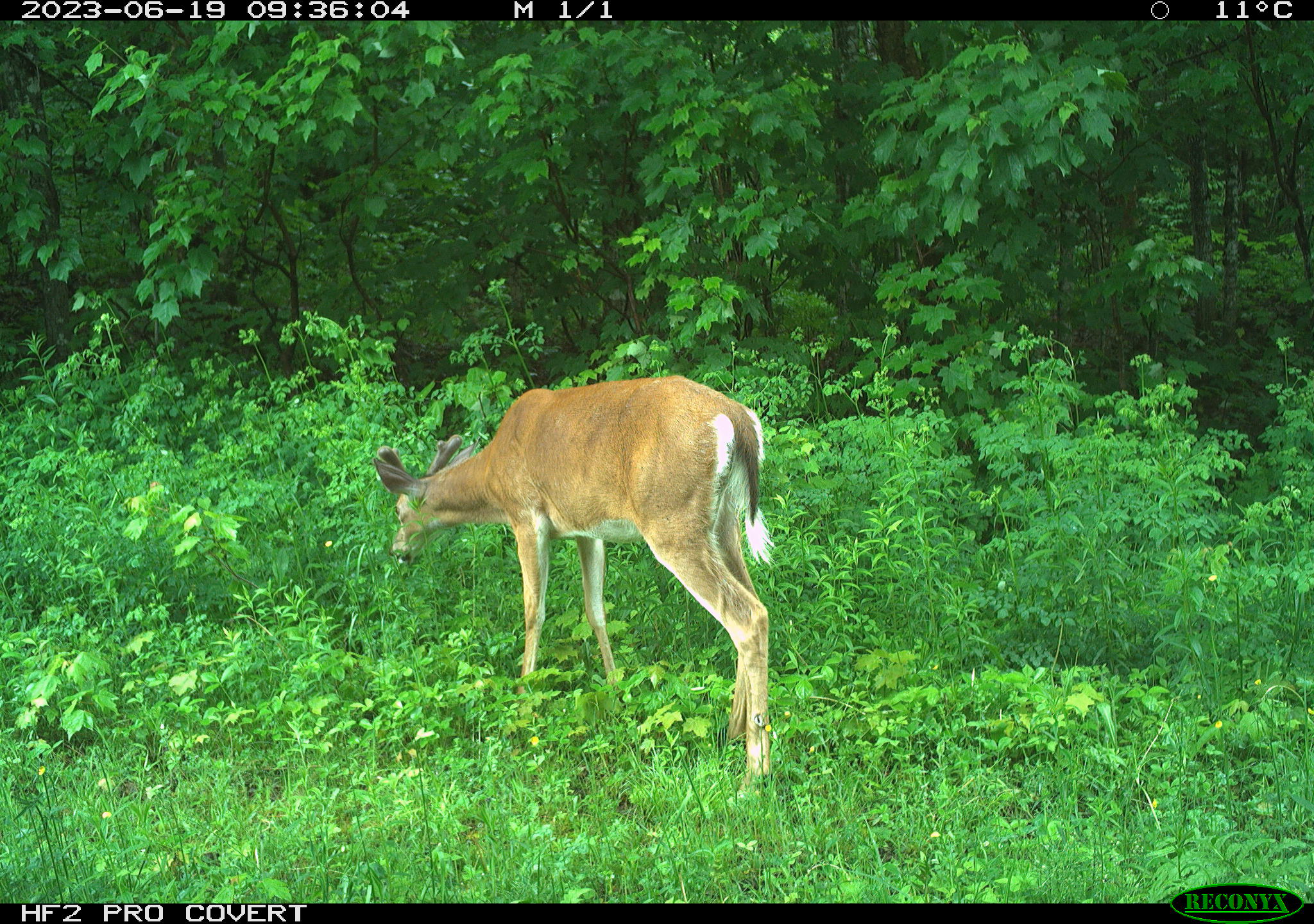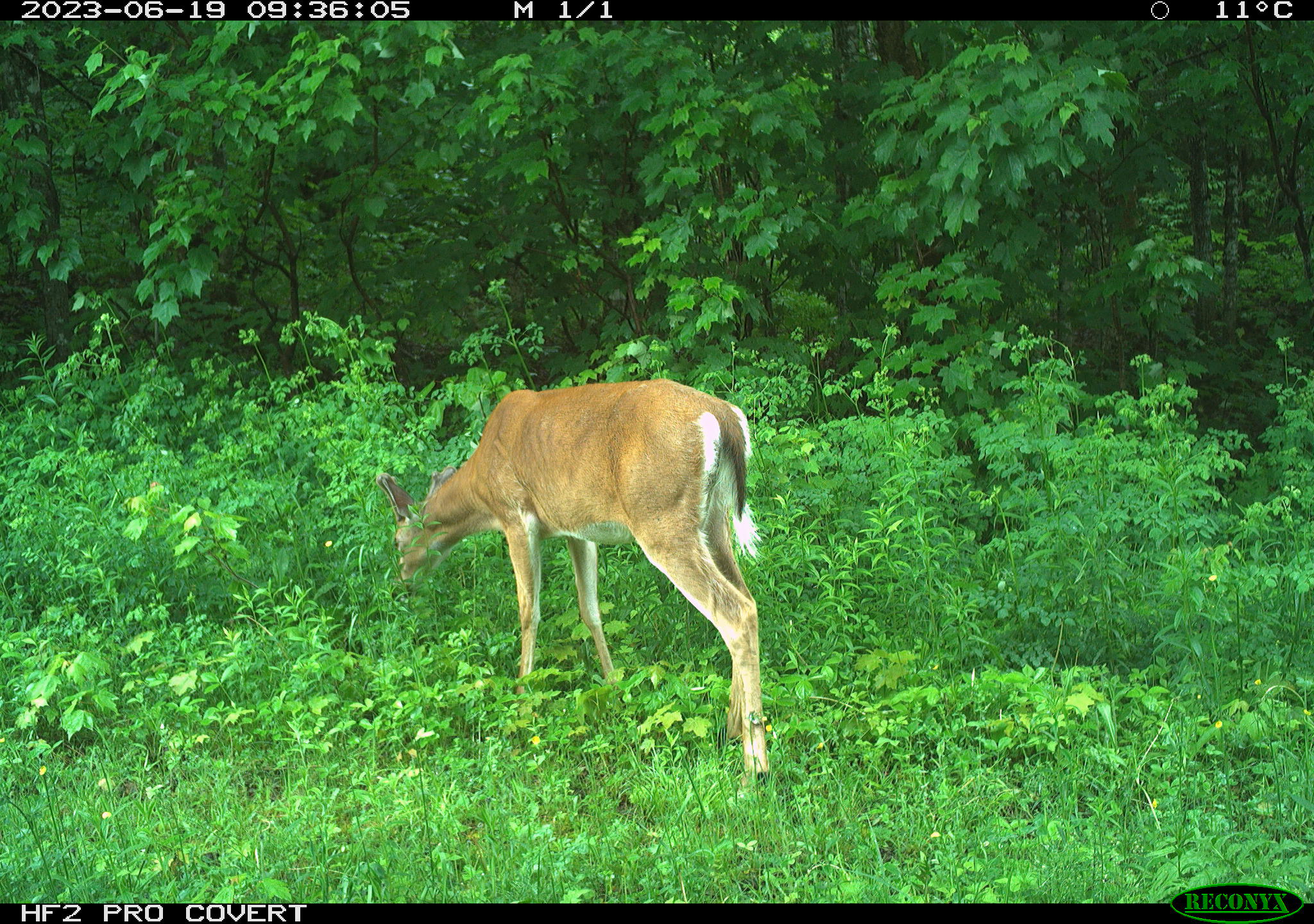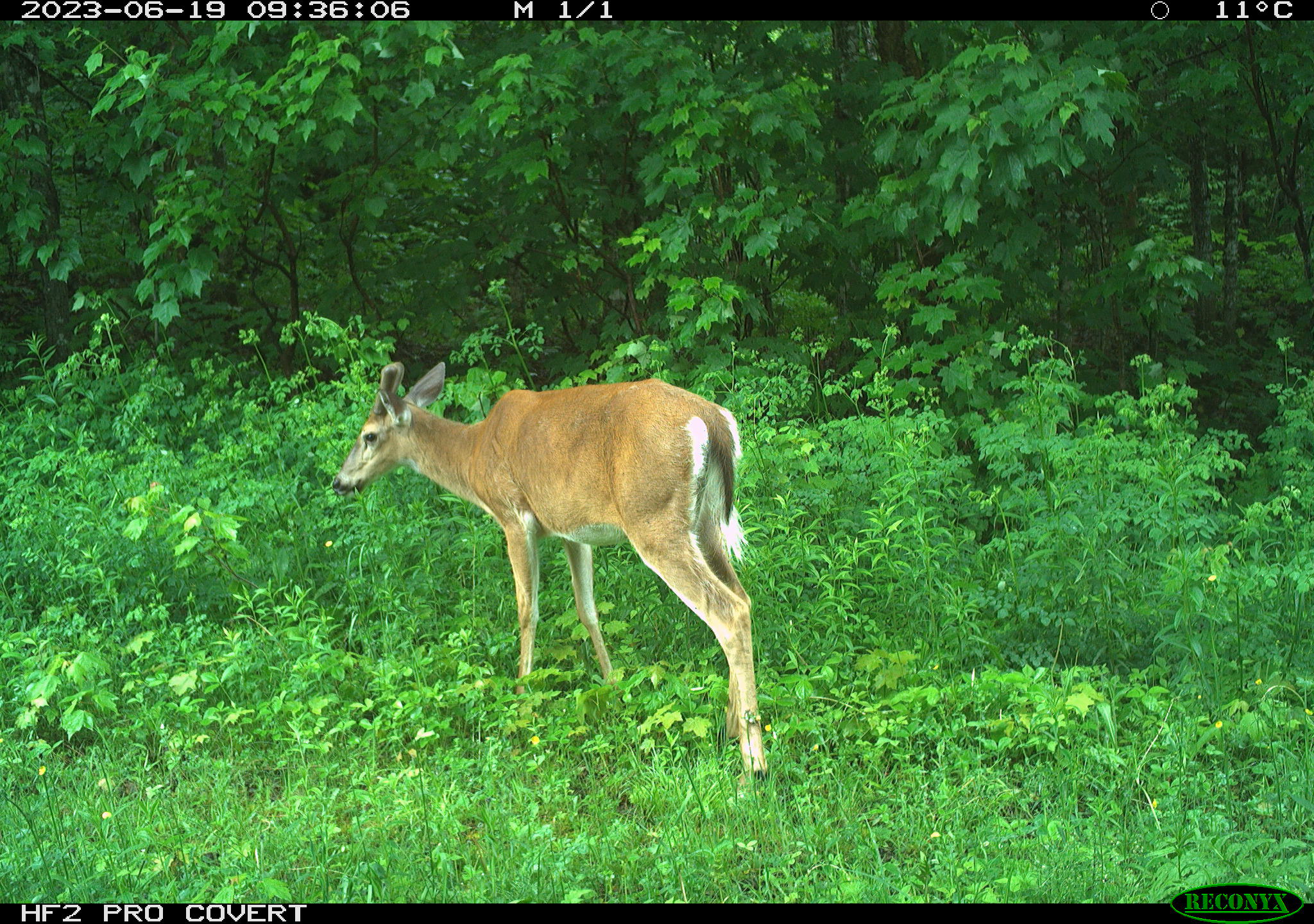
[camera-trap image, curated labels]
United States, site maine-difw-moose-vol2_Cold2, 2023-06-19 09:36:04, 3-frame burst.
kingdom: Animalia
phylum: Chordata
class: Mammalia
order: Artiodactyla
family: Cervidae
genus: Odocoileus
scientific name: Odocoileus virginianus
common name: white-tailed deer